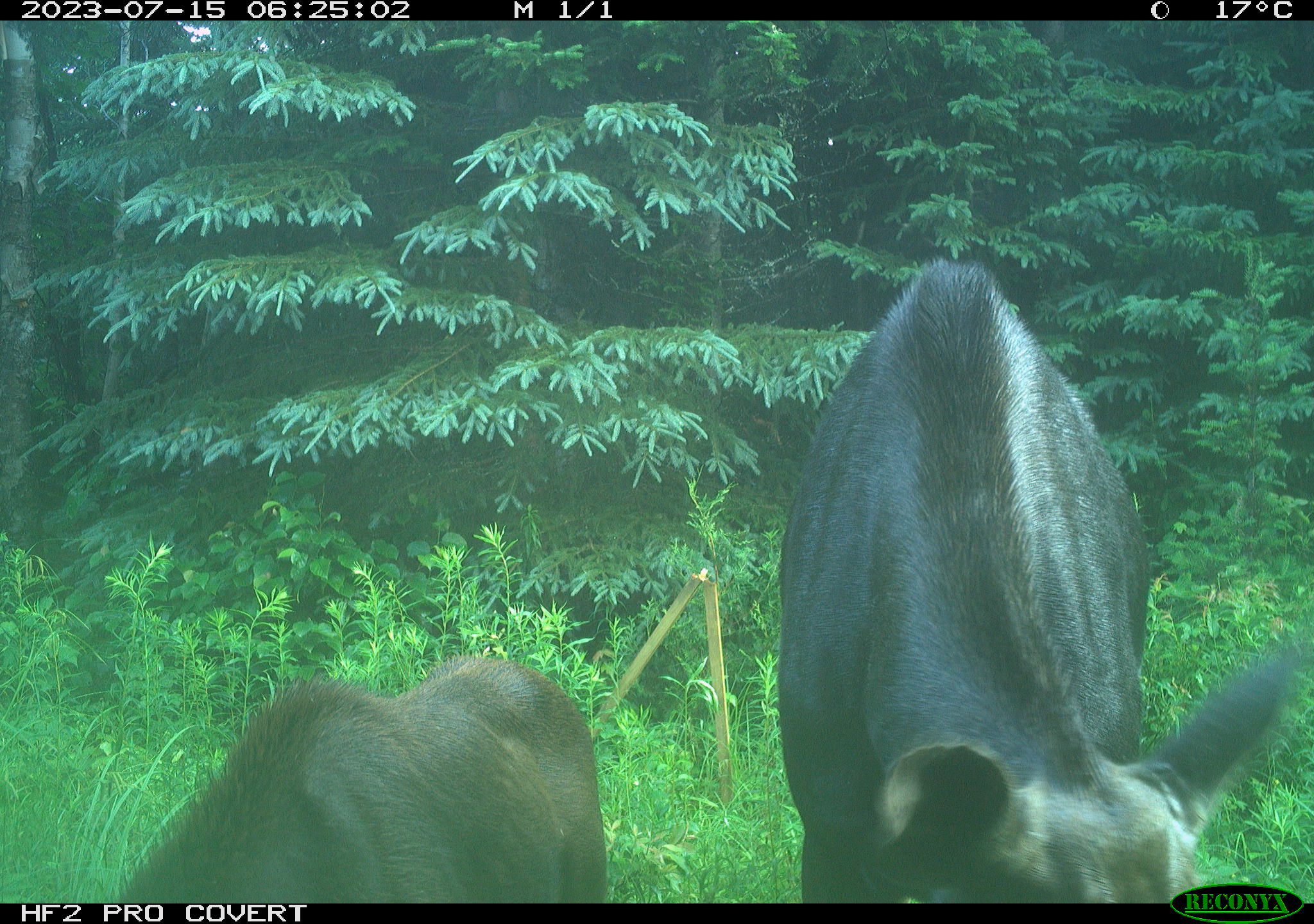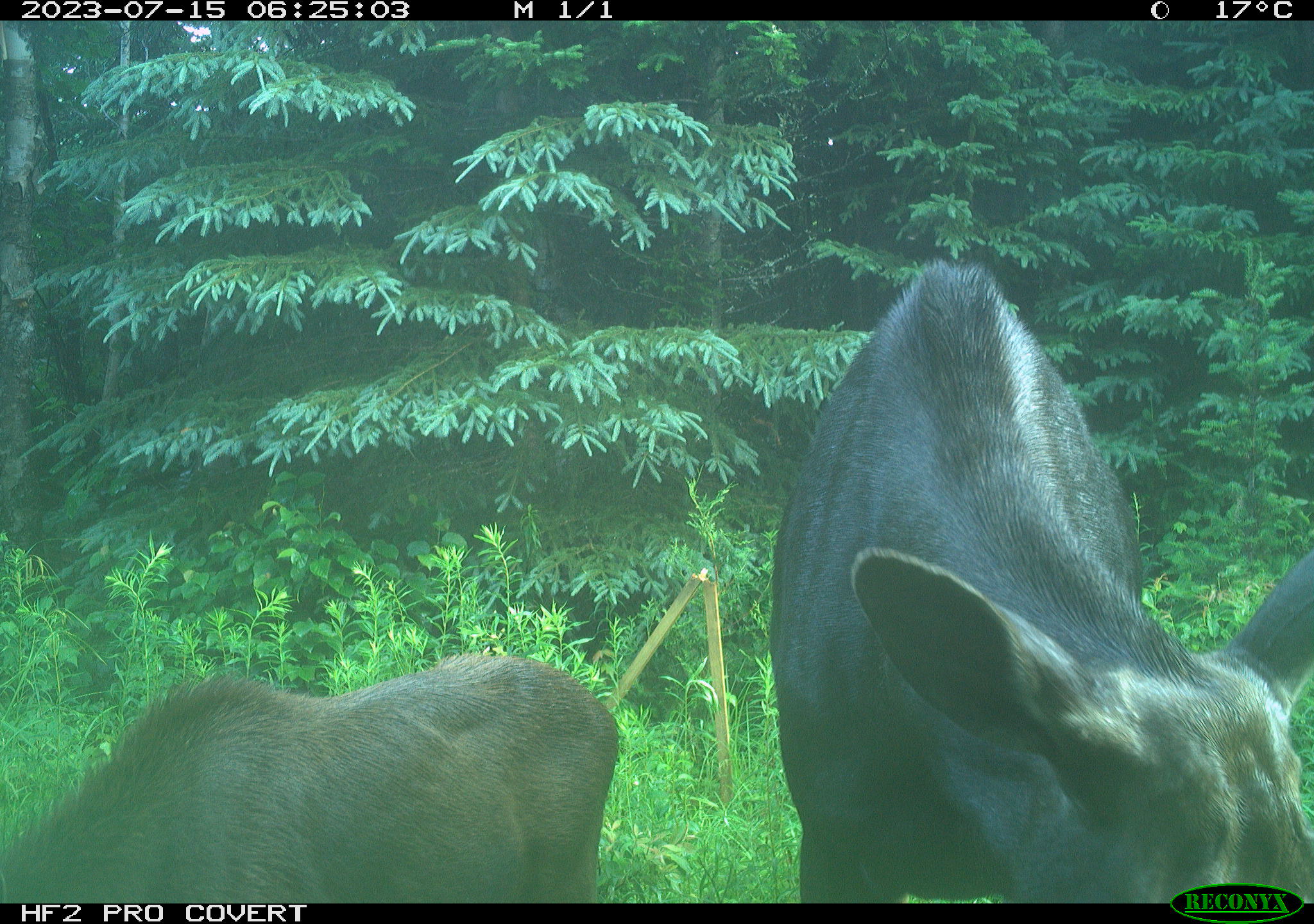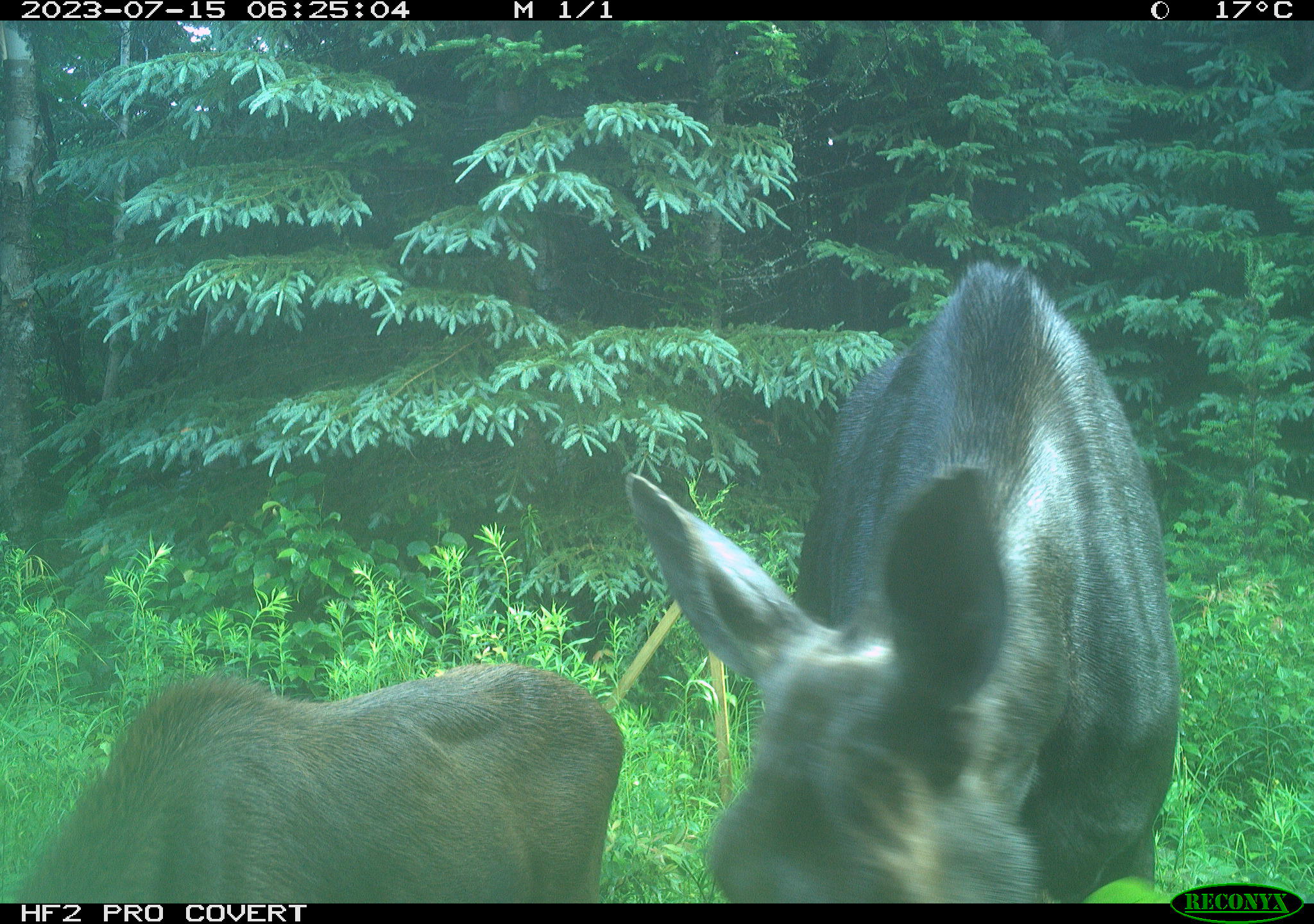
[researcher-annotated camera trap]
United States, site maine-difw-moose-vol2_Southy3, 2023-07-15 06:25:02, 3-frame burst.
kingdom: Animalia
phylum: Chordata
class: Mammalia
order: Artiodactyla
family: Cervidae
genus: Alces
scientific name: Alces alces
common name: moose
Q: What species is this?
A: Moose (Alces alces).